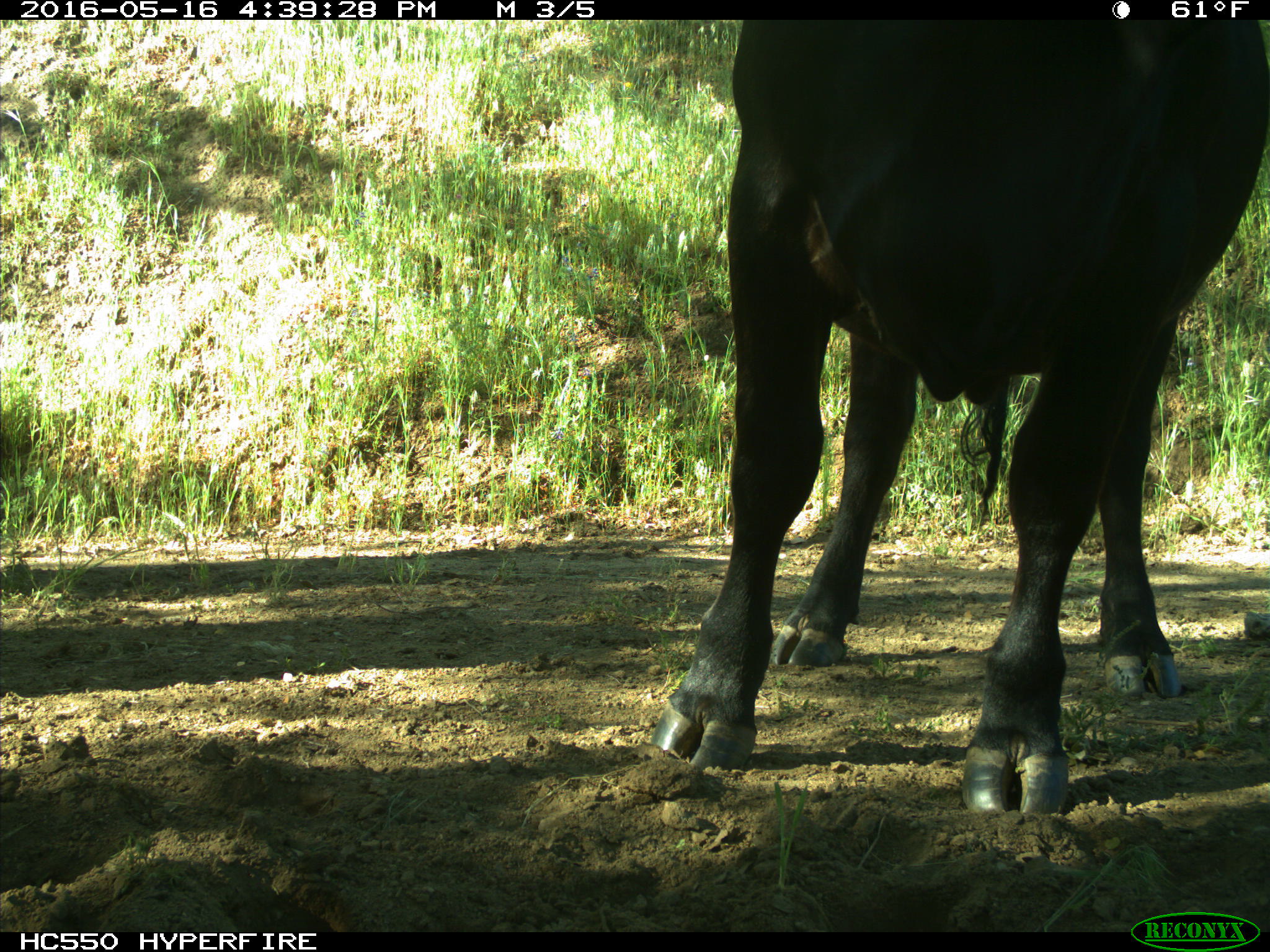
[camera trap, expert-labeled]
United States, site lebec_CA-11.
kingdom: Animalia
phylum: Chordata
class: Mammalia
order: Artiodactyla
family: Bovidae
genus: Bos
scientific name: Bos taurus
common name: domestic cow